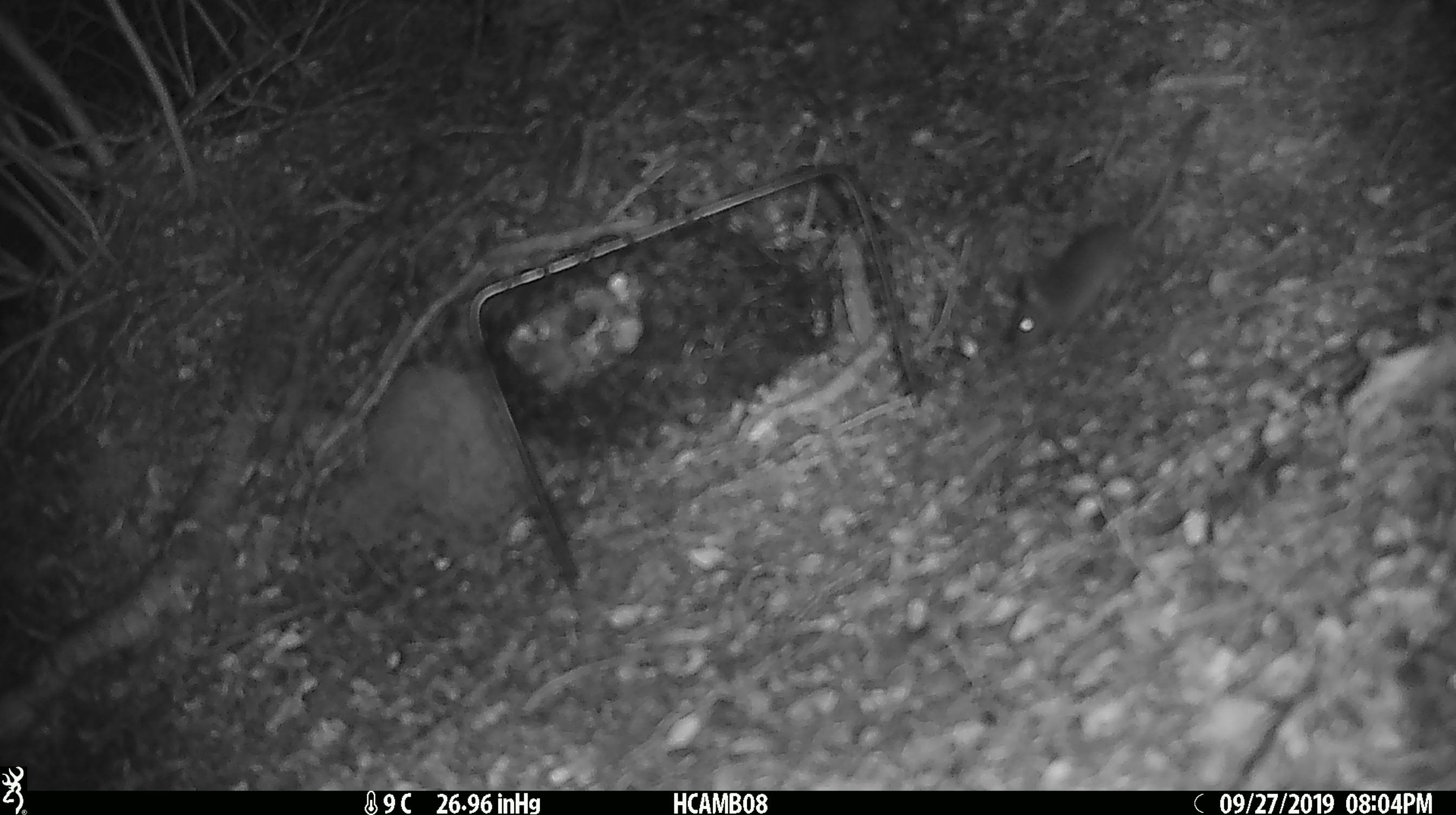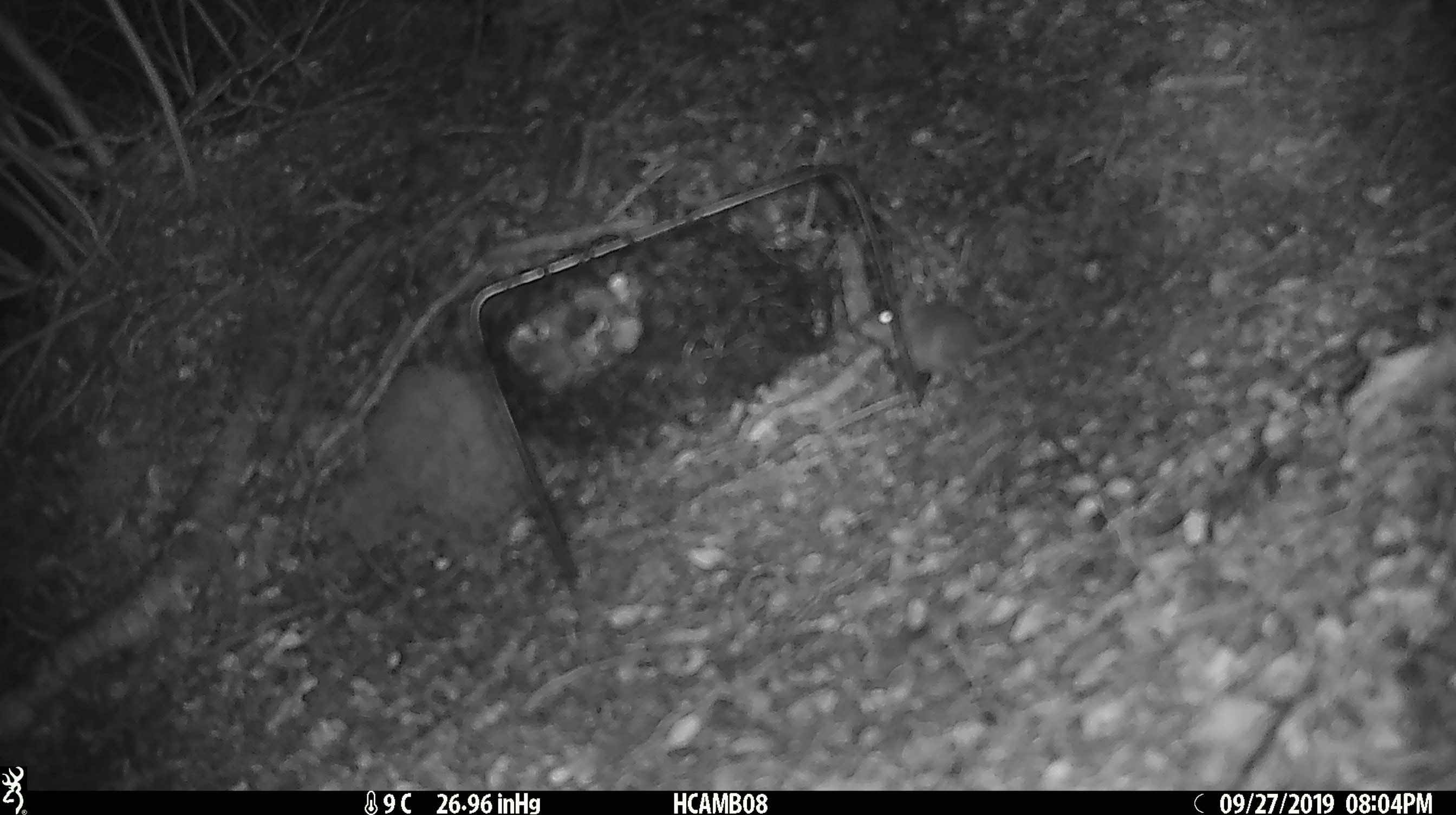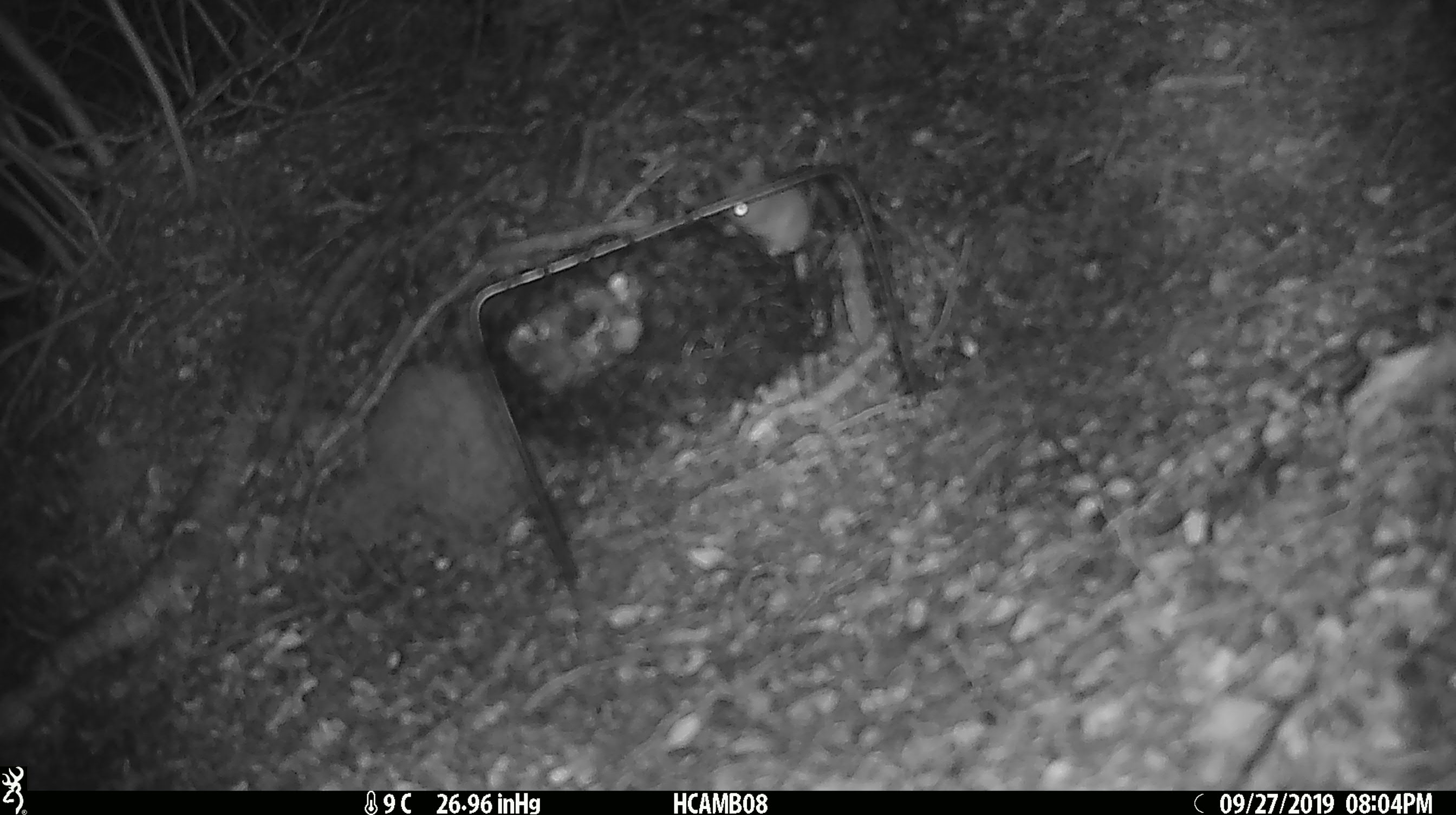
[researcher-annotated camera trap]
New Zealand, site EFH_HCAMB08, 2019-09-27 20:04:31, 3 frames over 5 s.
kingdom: Animalia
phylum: Chordata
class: Mammalia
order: Rodentia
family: Muridae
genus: Mus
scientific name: Mus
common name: mouse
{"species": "mouse (Mus)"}